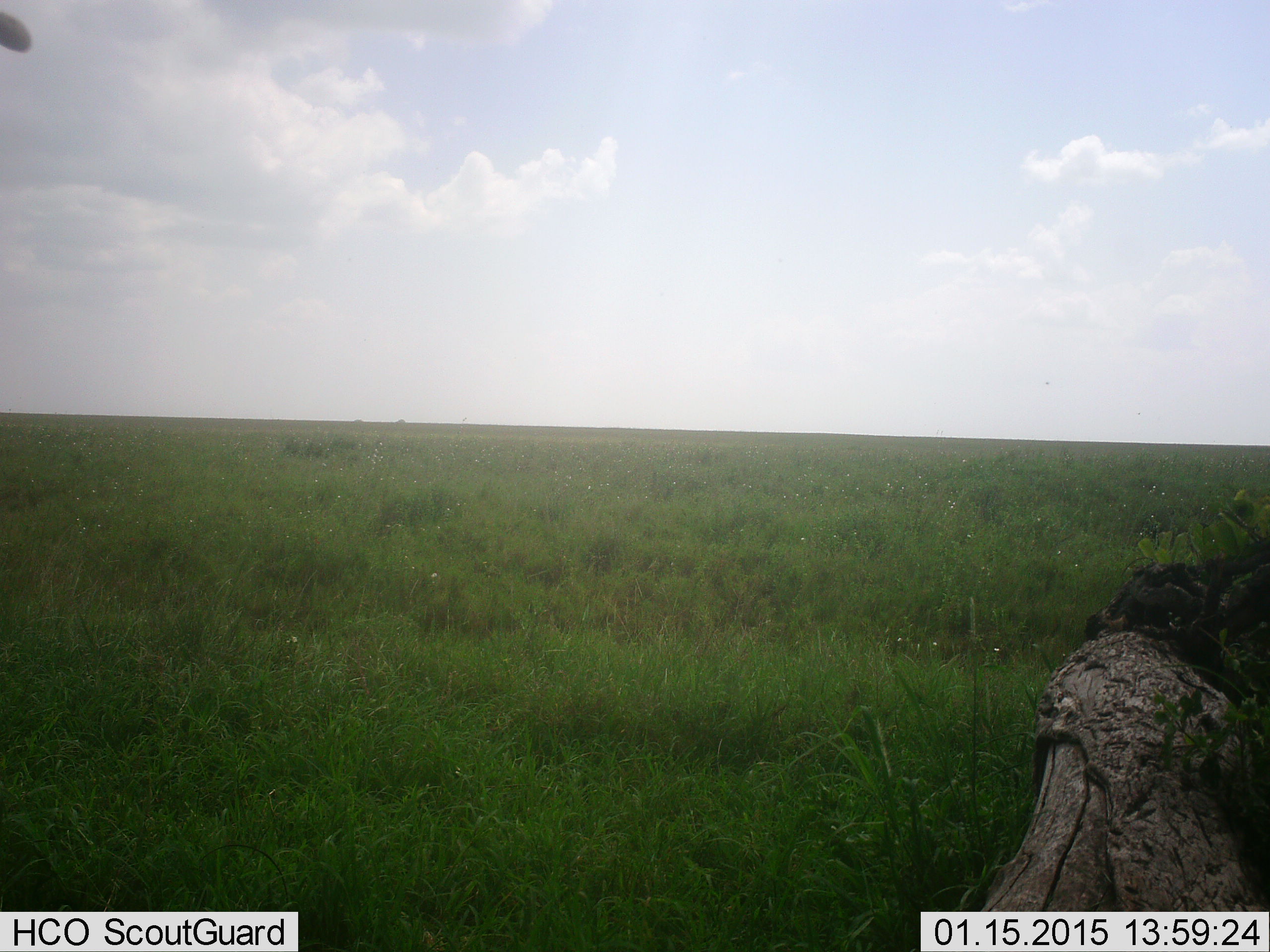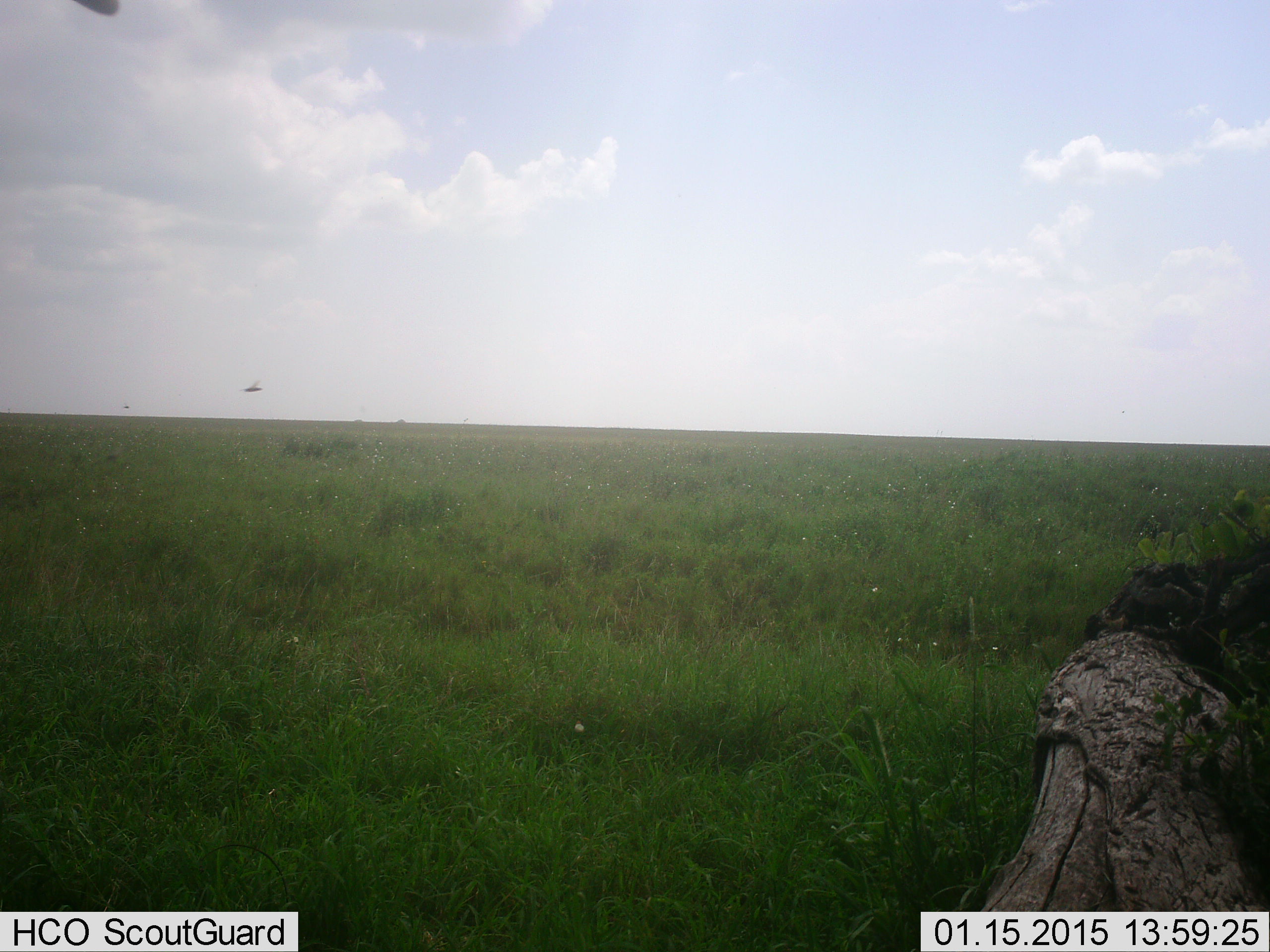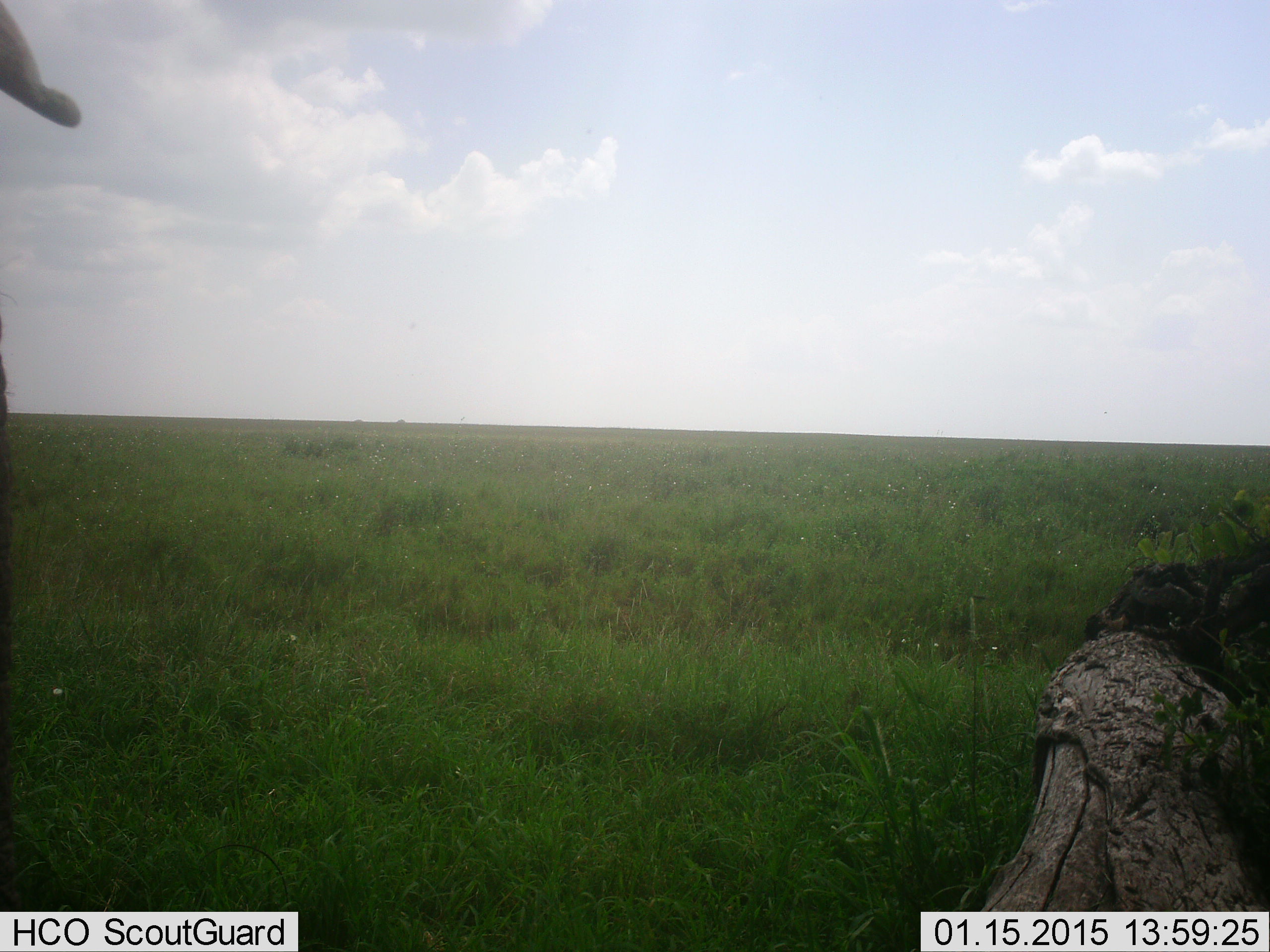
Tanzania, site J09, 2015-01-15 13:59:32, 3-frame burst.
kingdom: Animalia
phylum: Chordata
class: Aves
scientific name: Aves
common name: bird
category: otherbird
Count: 1.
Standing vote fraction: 0%.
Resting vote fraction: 0%.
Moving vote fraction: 100%.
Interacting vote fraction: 0%.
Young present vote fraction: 0%.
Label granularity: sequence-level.